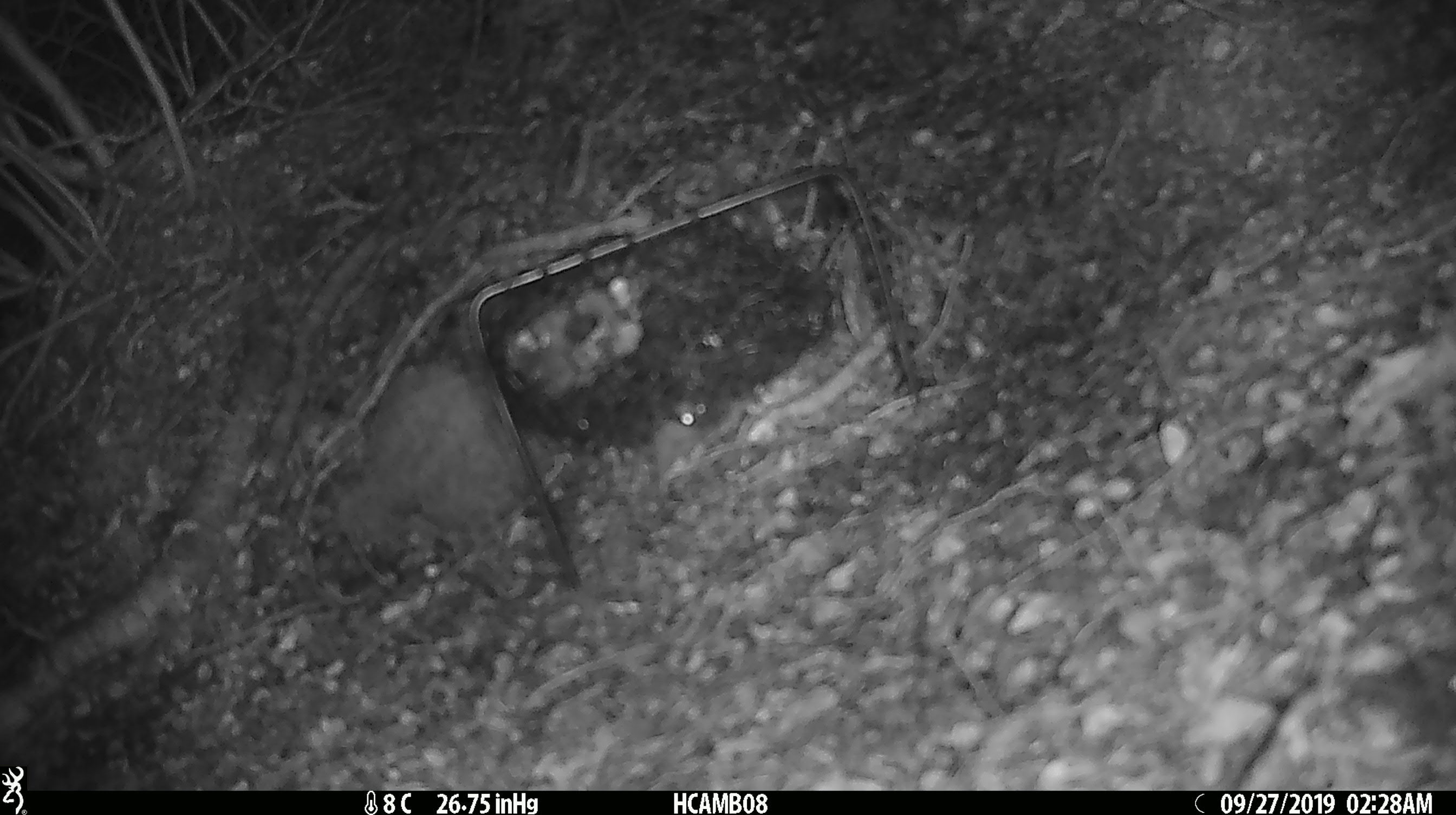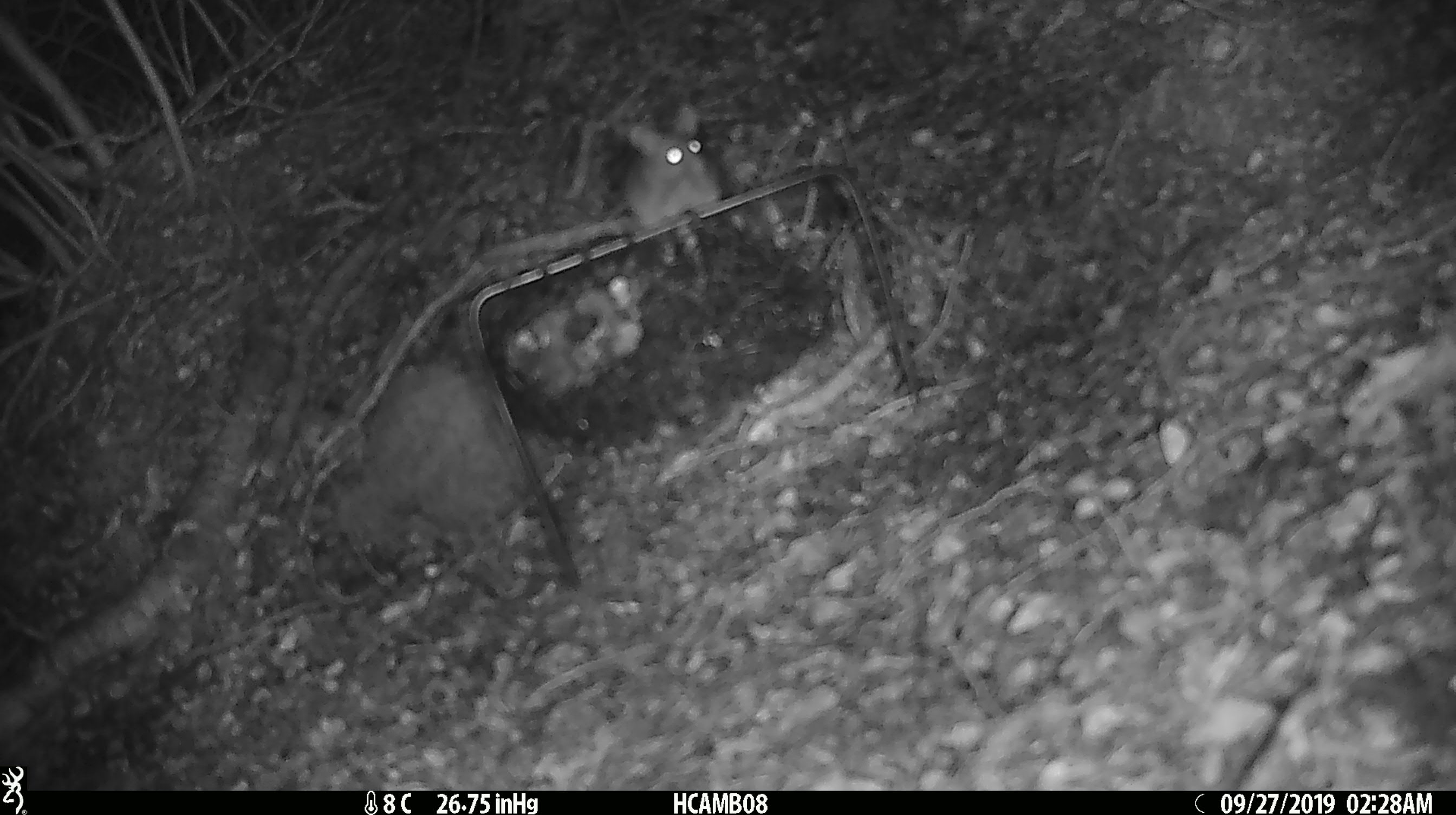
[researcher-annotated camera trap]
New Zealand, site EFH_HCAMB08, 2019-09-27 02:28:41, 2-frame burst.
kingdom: Animalia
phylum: Chordata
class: Mammalia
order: Rodentia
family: Muridae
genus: Mus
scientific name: Mus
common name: mouse